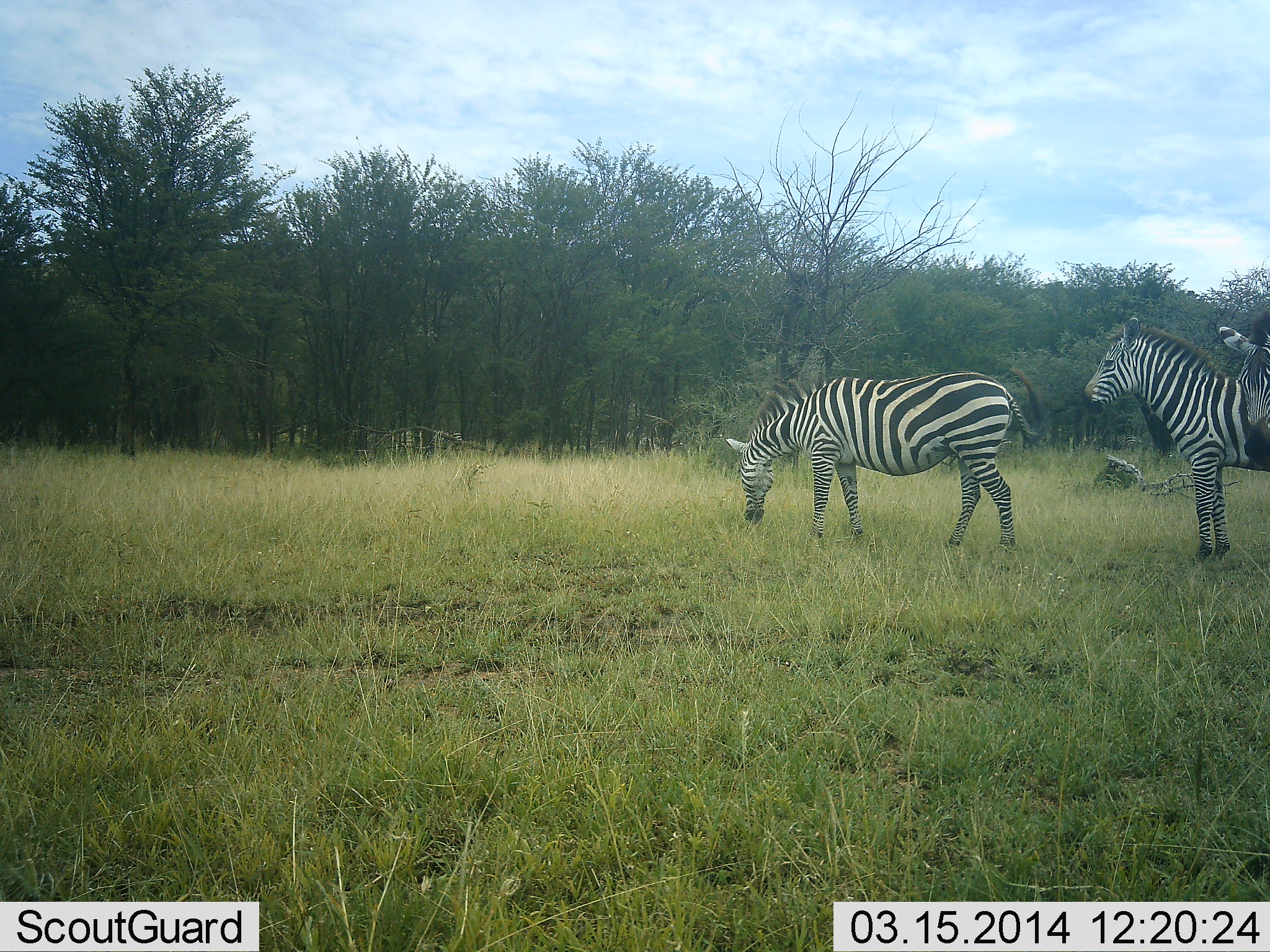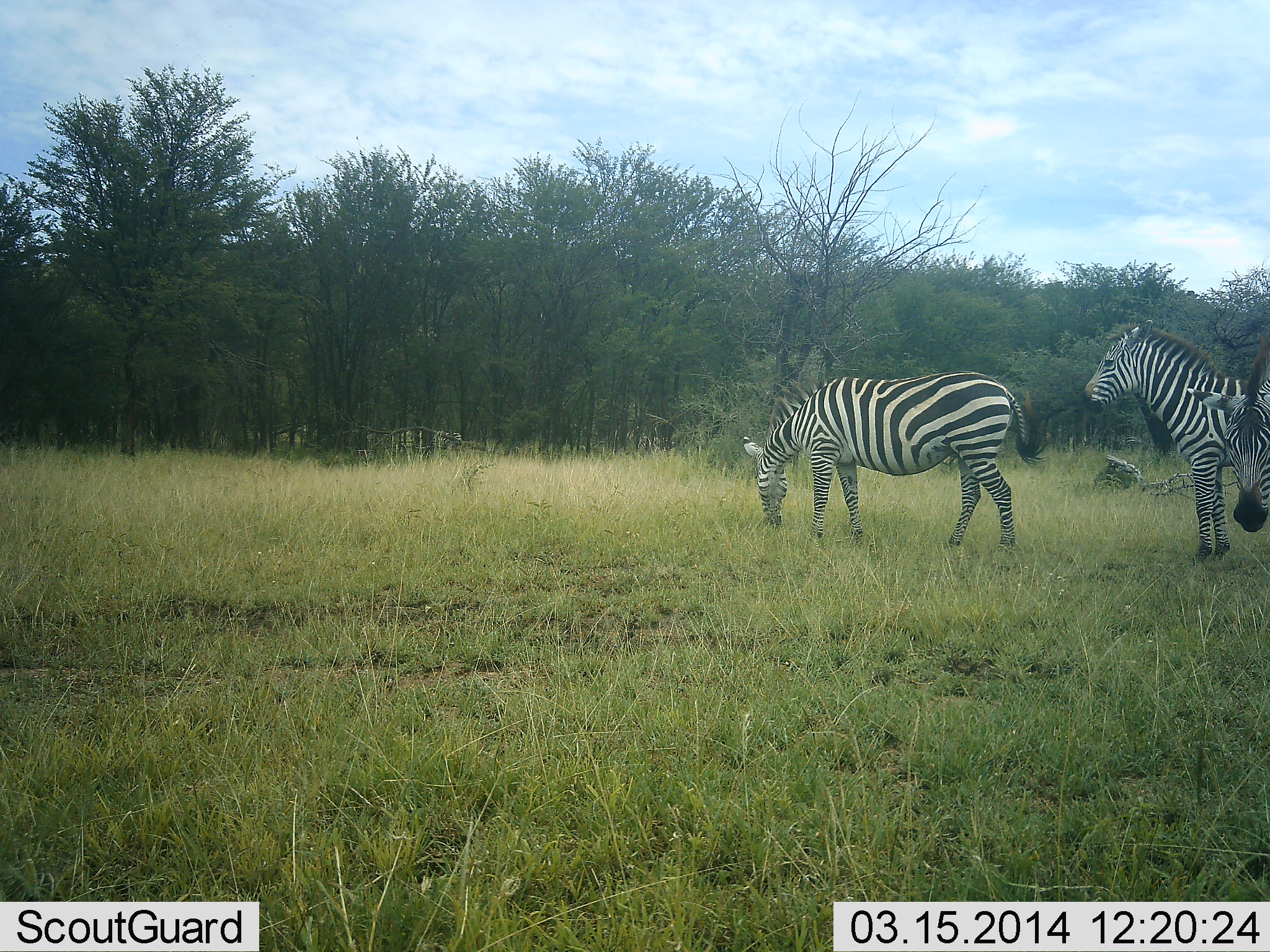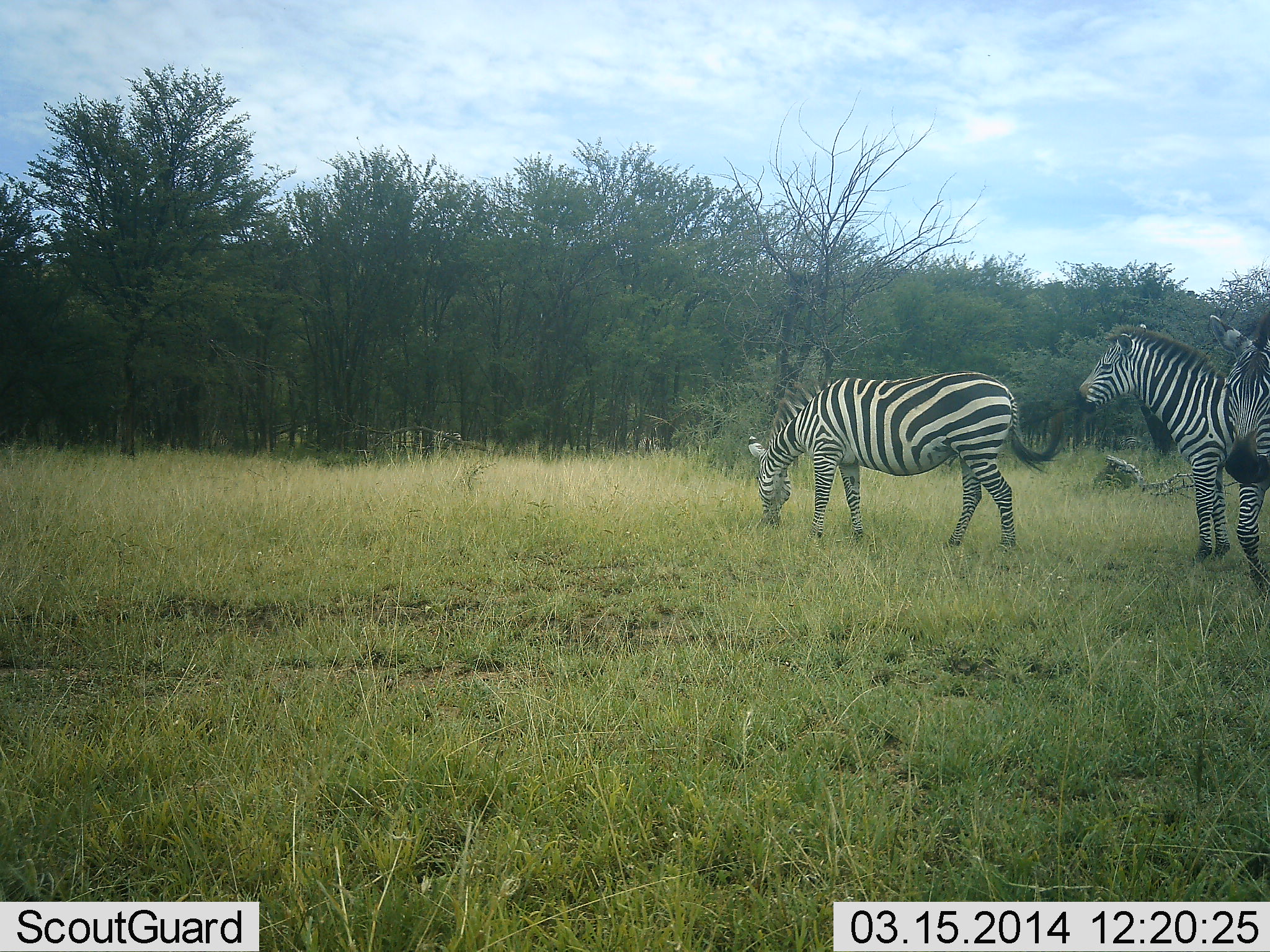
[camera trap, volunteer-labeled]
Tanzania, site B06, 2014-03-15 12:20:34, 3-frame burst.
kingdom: Animalia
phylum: Chordata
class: Mammalia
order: Perissodactyla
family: Equidae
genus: Equus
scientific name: Equus quagga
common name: plains zebra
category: zebra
Zebra (plains zebra) (Equus quagga), count 3. Behavior (volunteer vote fractions): standing 90%, resting 0%, moving 0%, interacting 0%. Young present (vote fraction): 0%. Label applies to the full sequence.